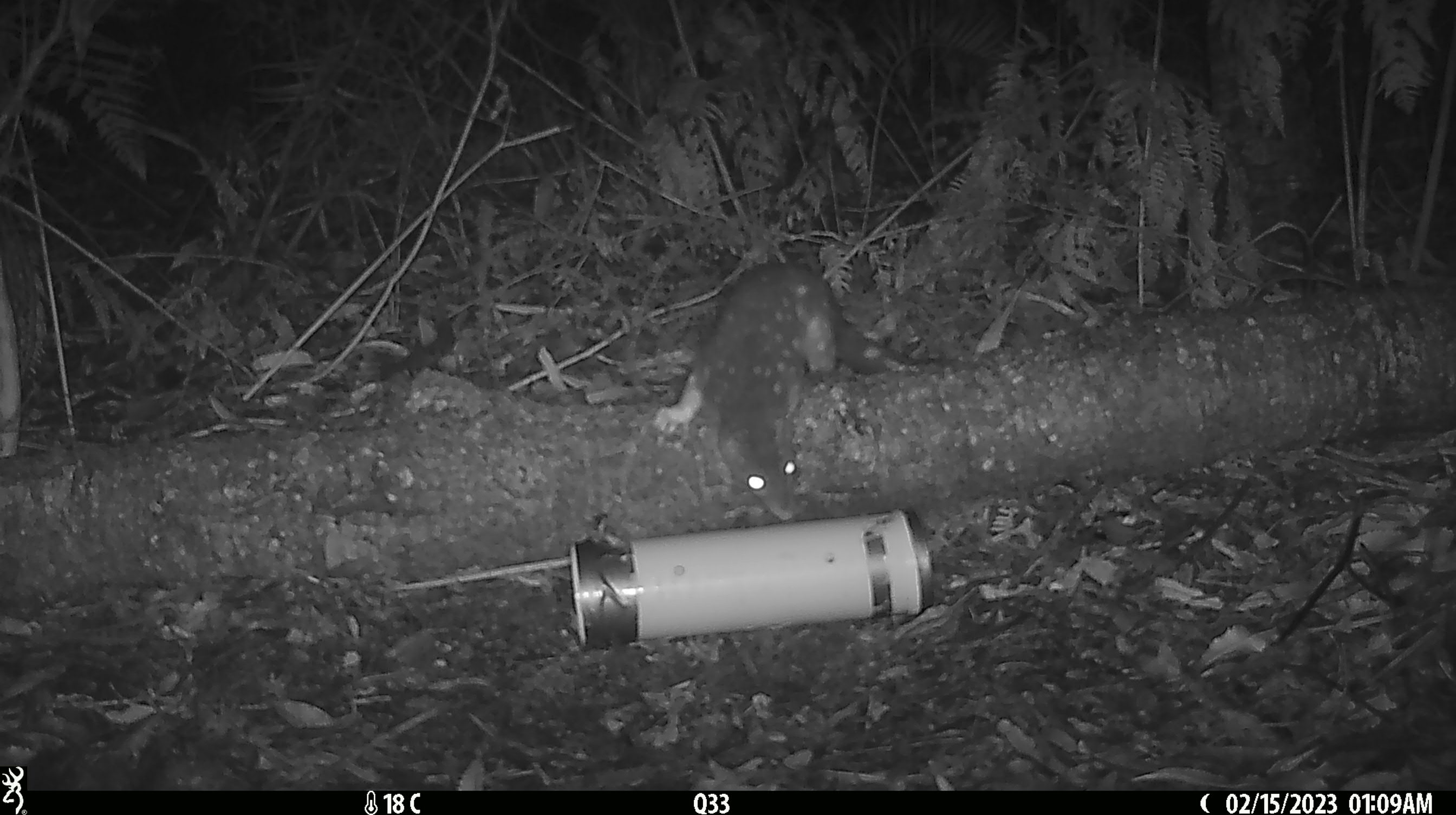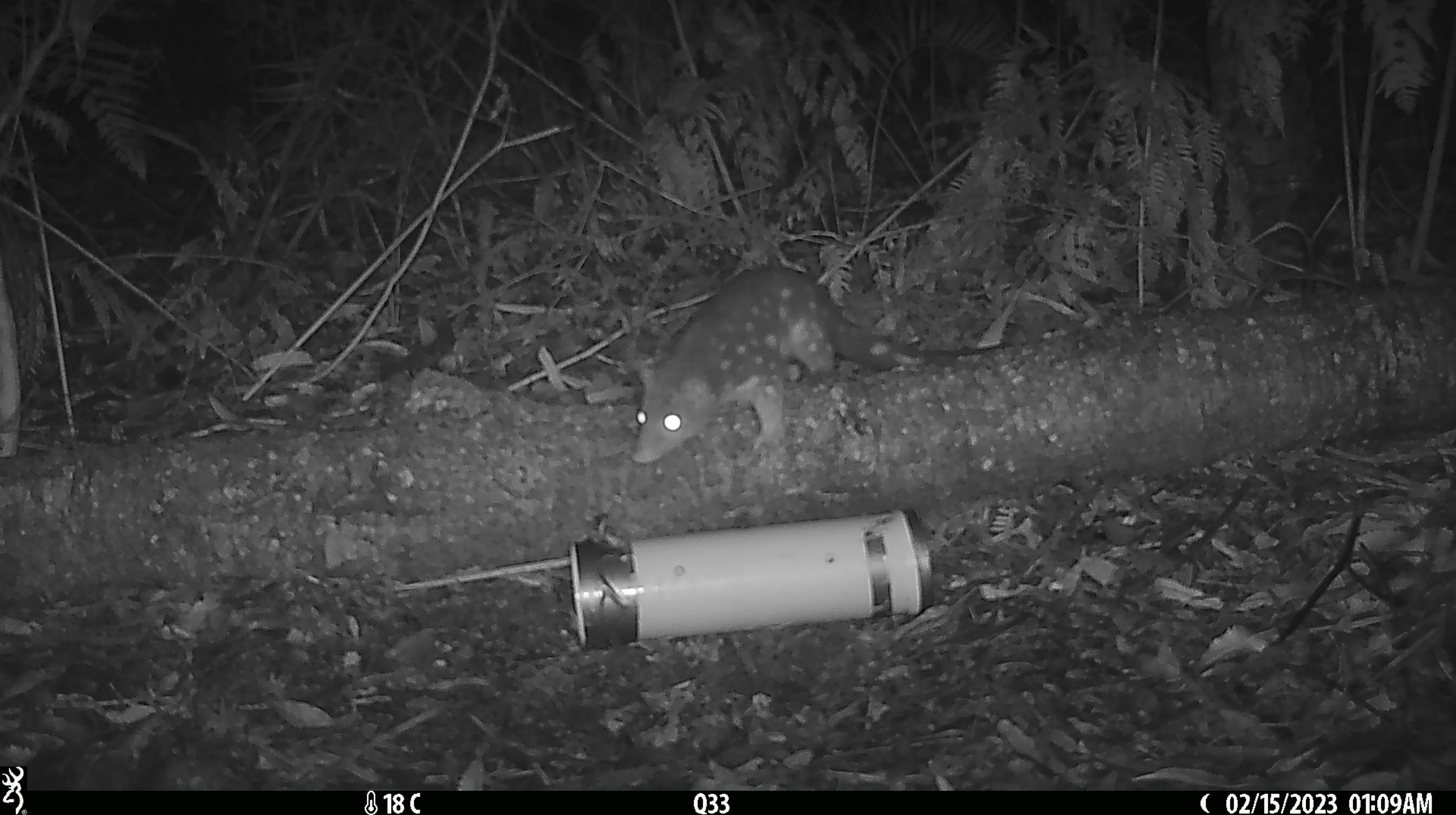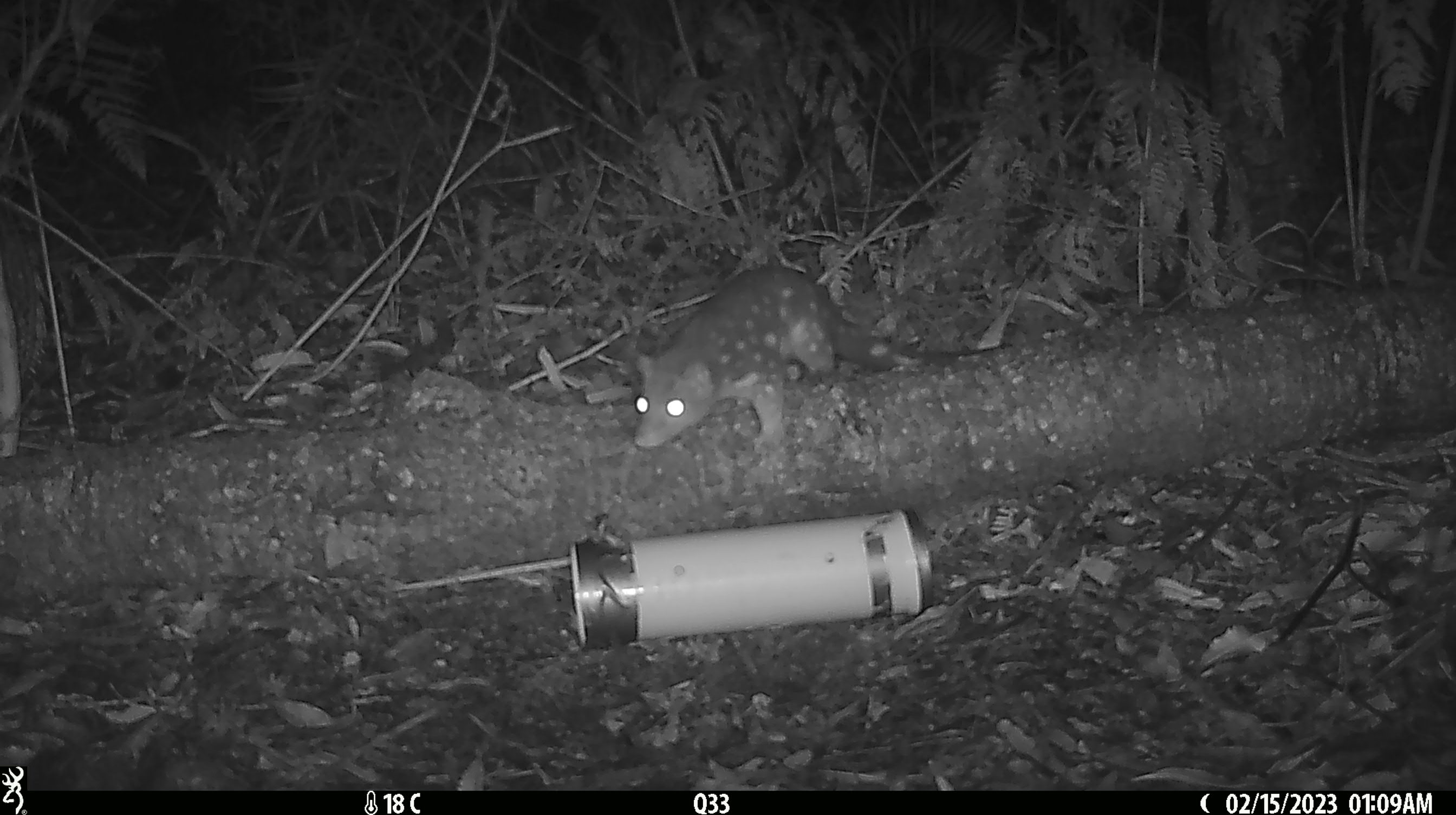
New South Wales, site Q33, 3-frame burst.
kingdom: Animalia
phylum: Chordata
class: Mammalia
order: Dasyuromorphia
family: Dasyuridae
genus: Dasyurus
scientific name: Dasyurus maculatus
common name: spotted-tailed quoll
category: quoll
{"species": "quoll (spotted-tailed quoll) (Dasyurus maculatus)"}